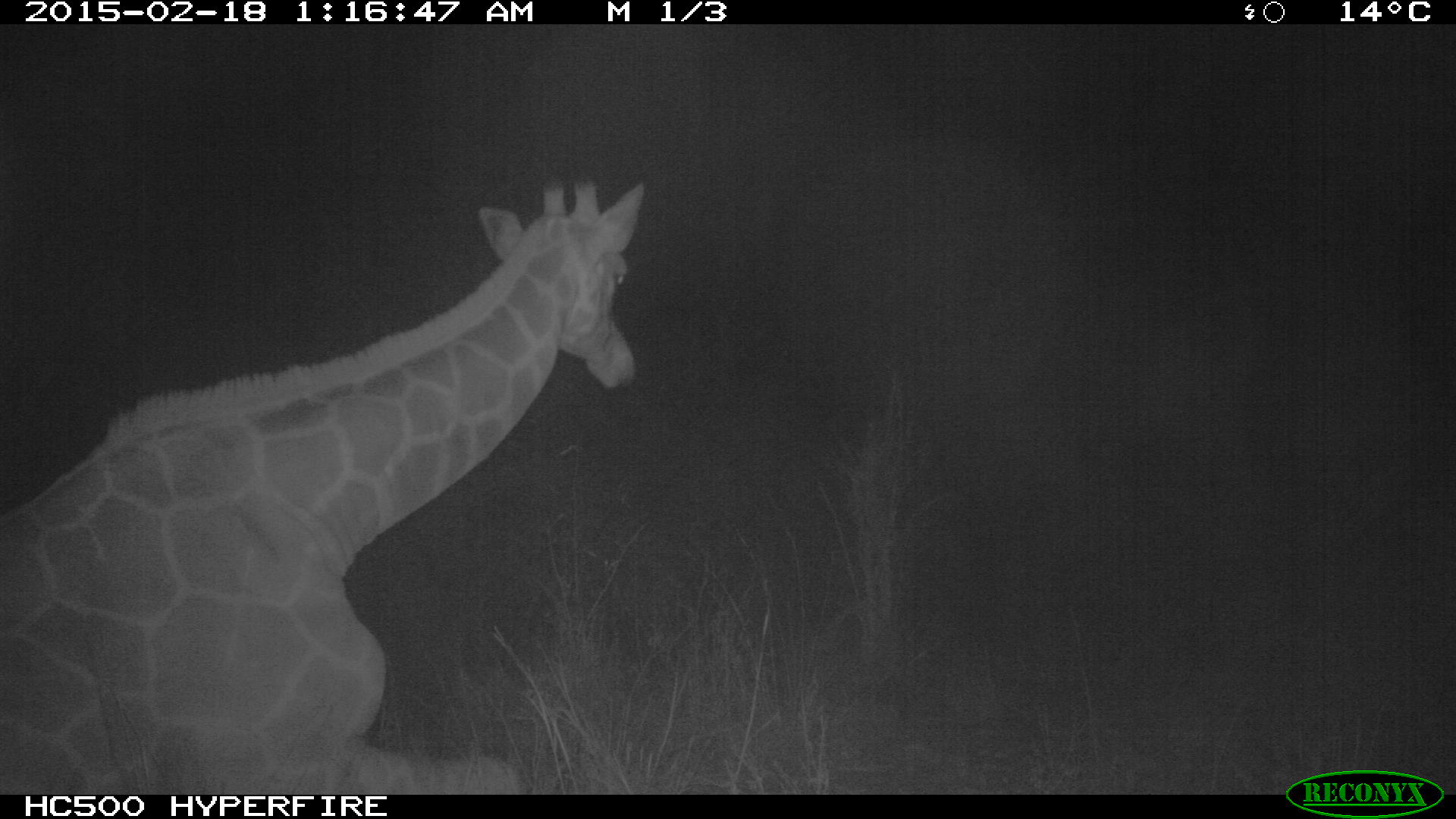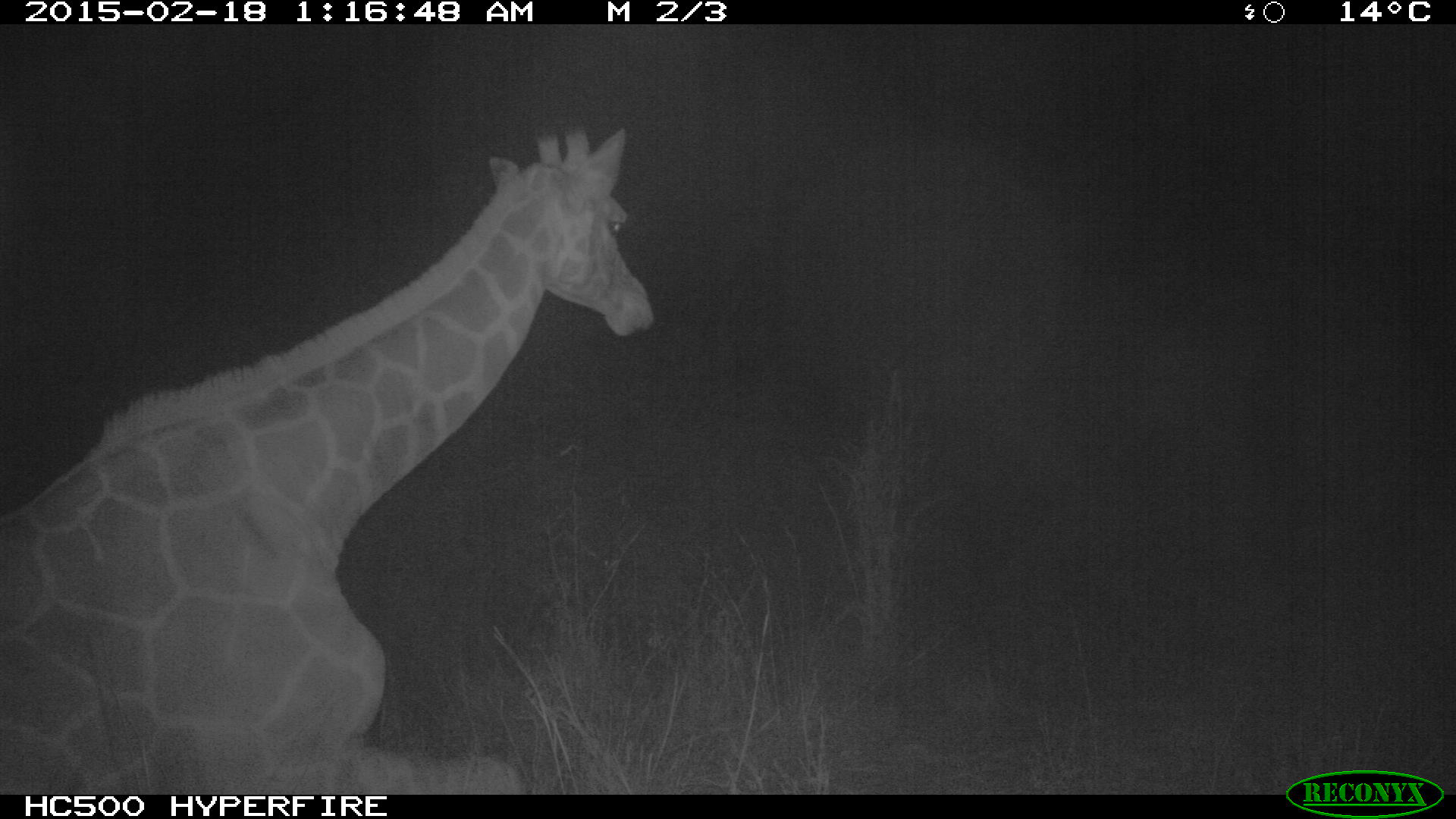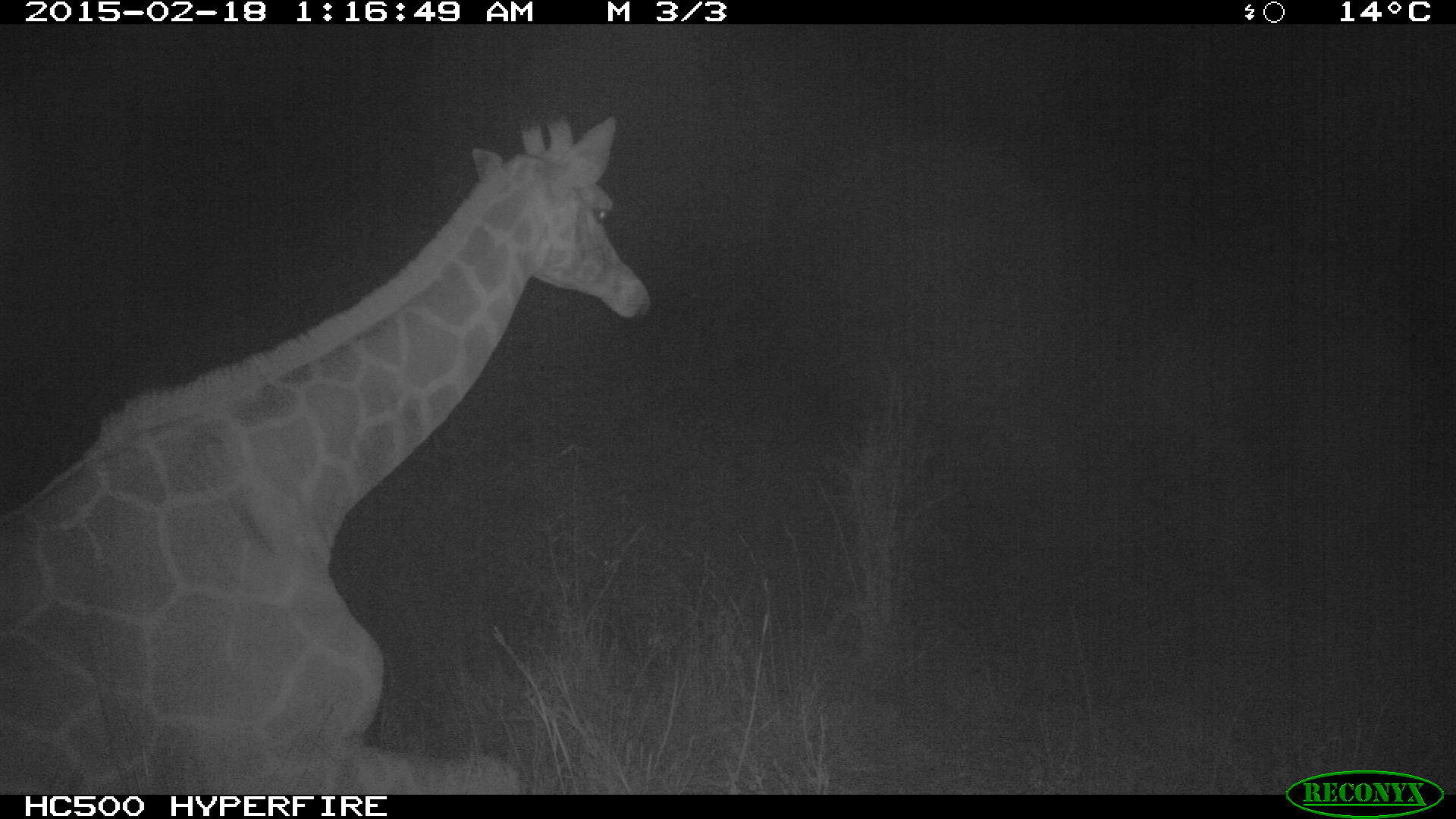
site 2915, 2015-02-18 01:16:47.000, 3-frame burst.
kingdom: Animalia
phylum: Chordata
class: Mammalia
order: Artiodactyla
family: Giraffidae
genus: Giraffa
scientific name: Giraffa camelopardalis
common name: giraffe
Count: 1.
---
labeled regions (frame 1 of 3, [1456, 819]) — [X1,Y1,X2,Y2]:
giraffa camelopardalis: [0,174,650,795]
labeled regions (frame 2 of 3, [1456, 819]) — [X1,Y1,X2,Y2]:
giraffa camelopardalis: [0,129,657,795]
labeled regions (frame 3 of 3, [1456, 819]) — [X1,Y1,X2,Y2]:
giraffa camelopardalis: [2,108,652,795]